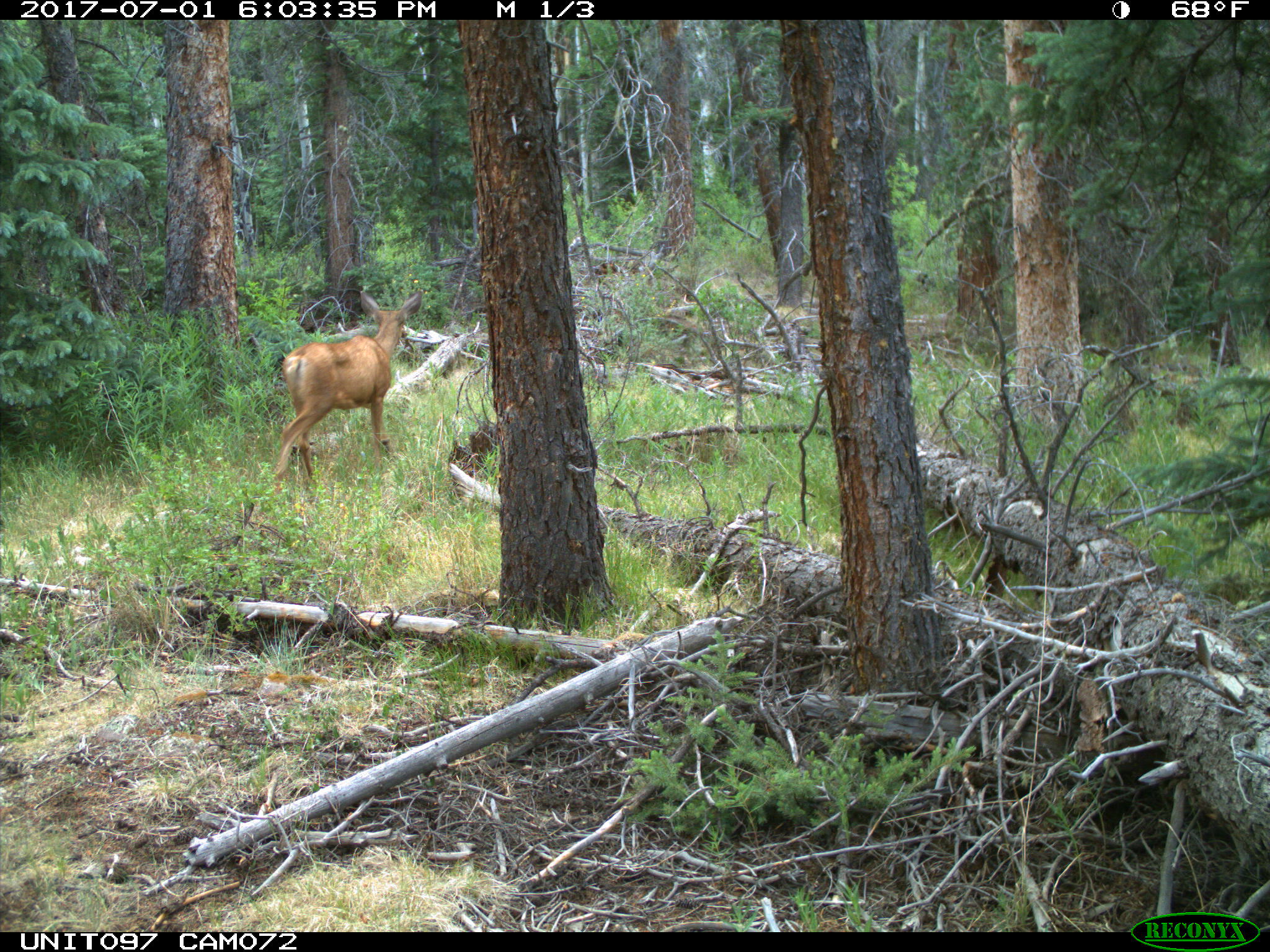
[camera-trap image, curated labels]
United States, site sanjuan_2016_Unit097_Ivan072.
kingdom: Animalia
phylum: Chordata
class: Mammalia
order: Artiodactyla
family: Cervidae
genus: Odocoileus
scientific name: Odocoileus hemionus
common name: mule deer